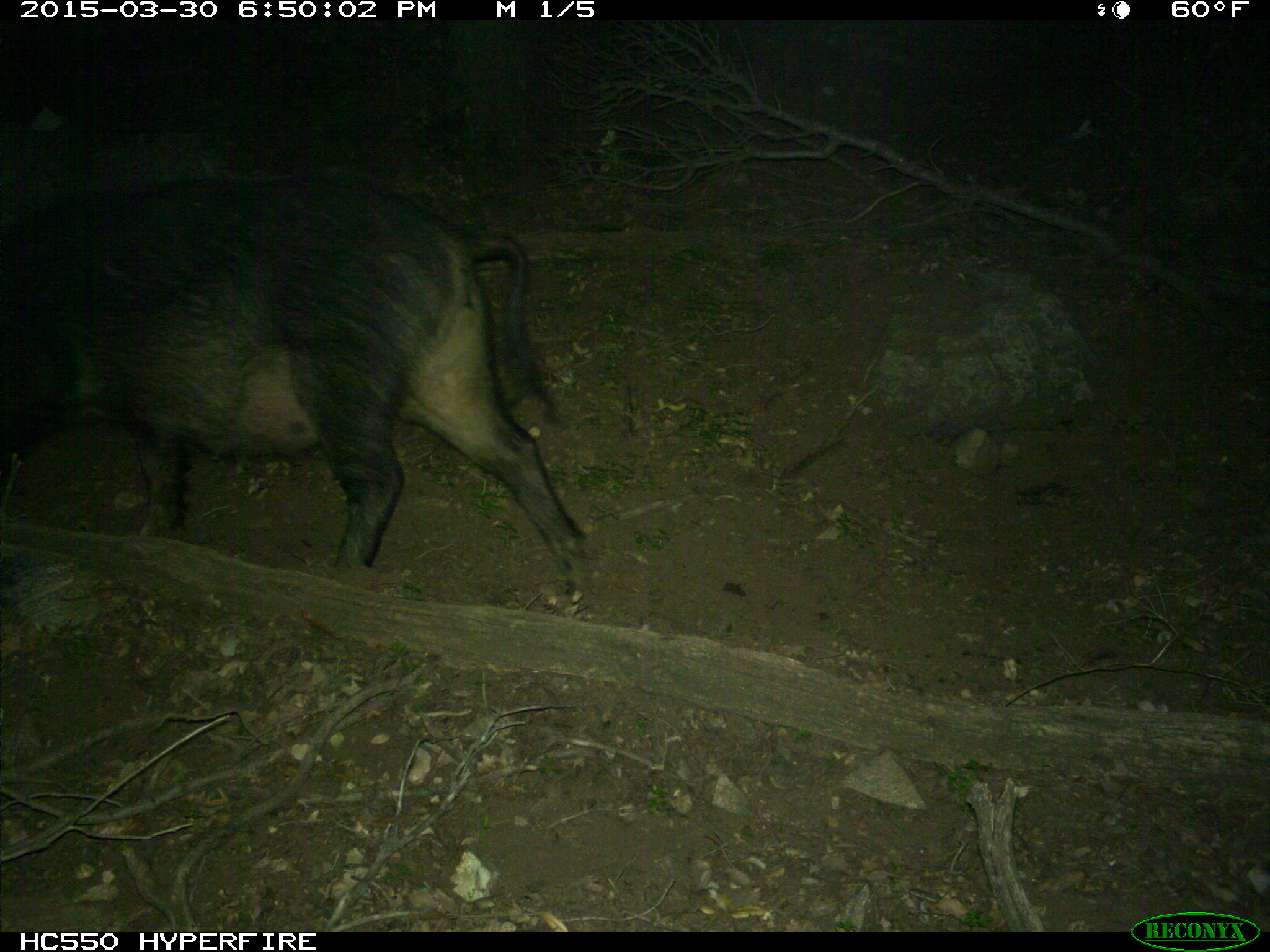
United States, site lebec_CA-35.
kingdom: Animalia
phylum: Chordata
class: Mammalia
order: Artiodactyla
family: Suidae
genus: Sus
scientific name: Sus scrofa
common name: wild boar